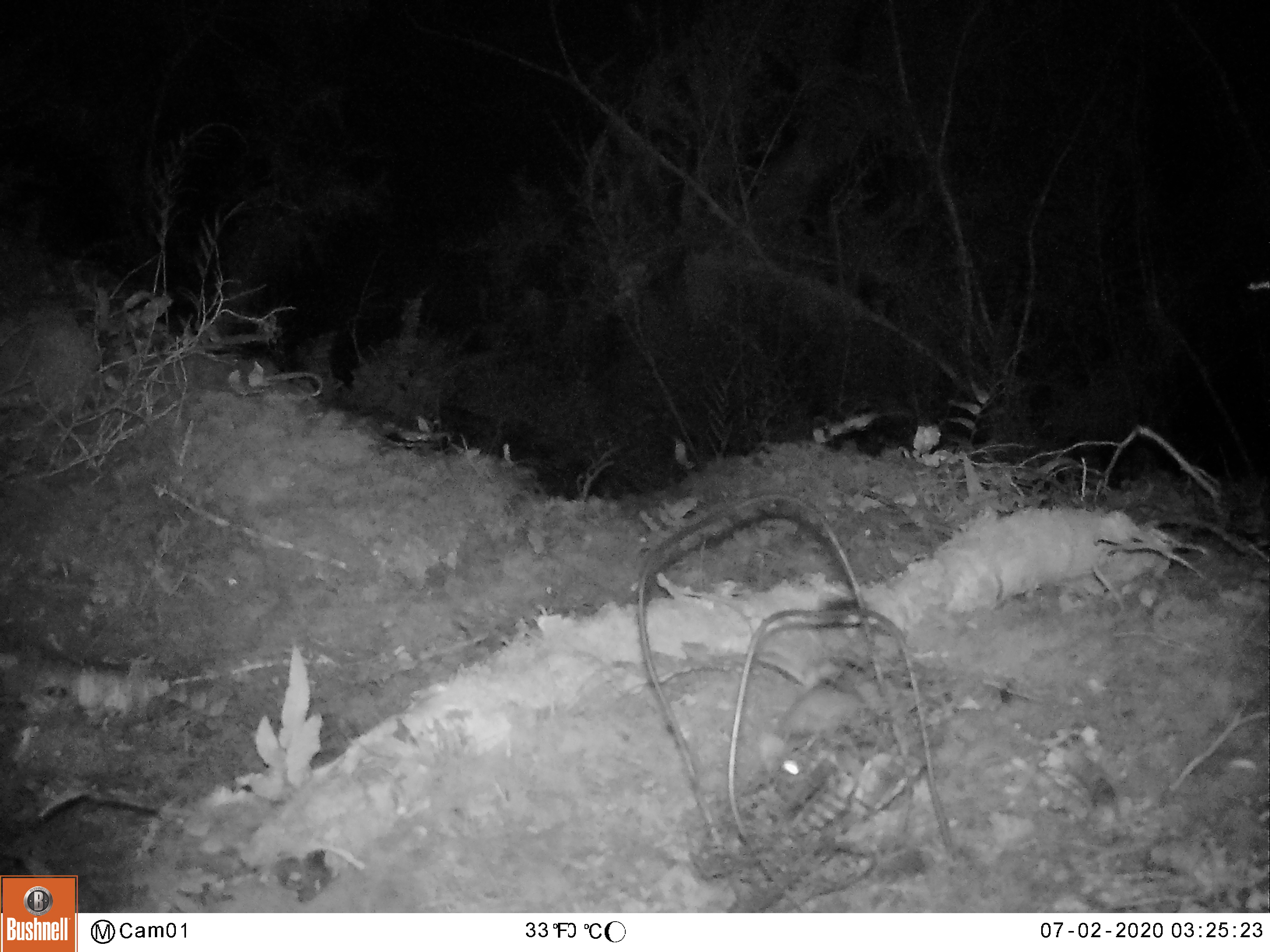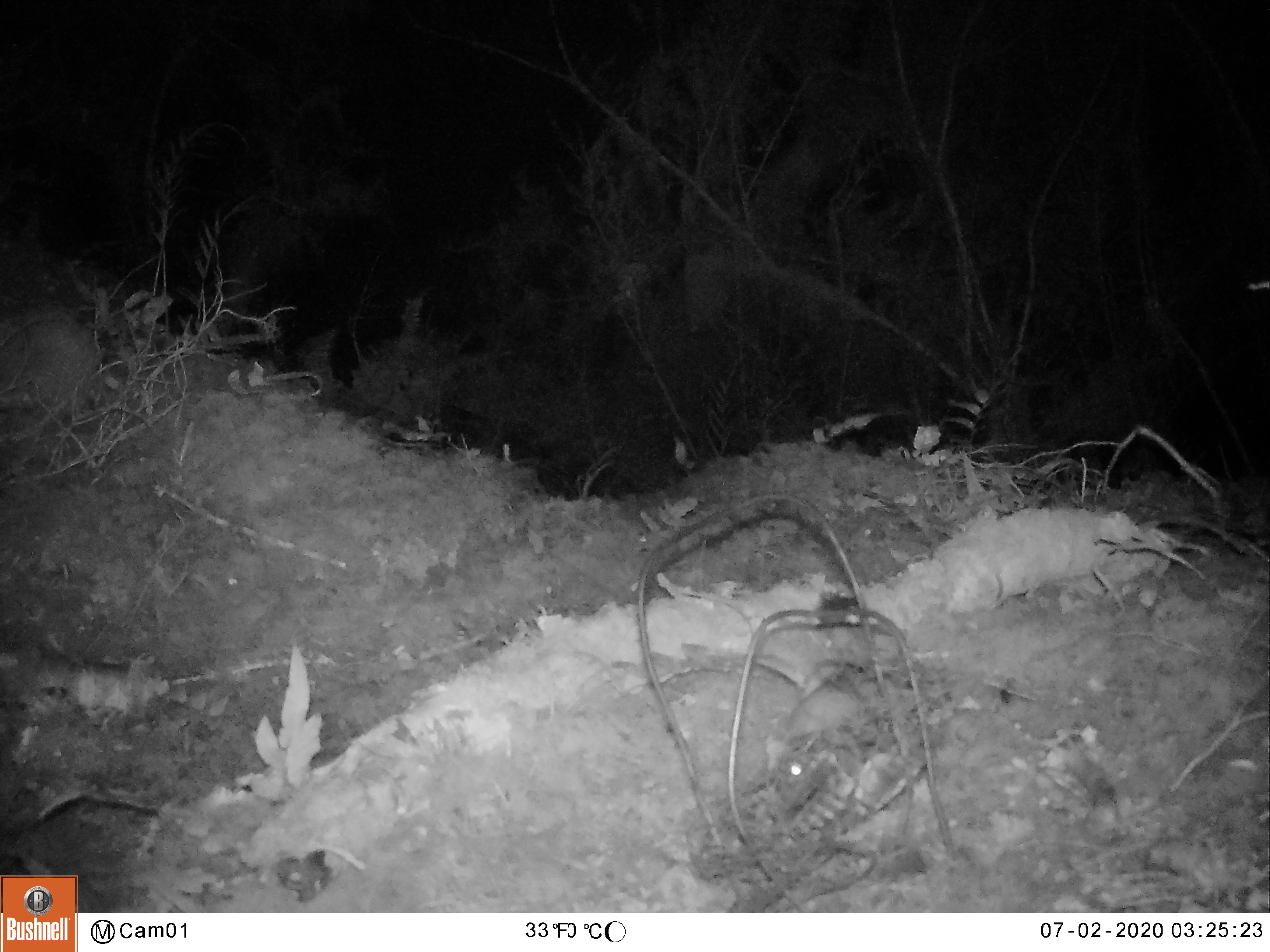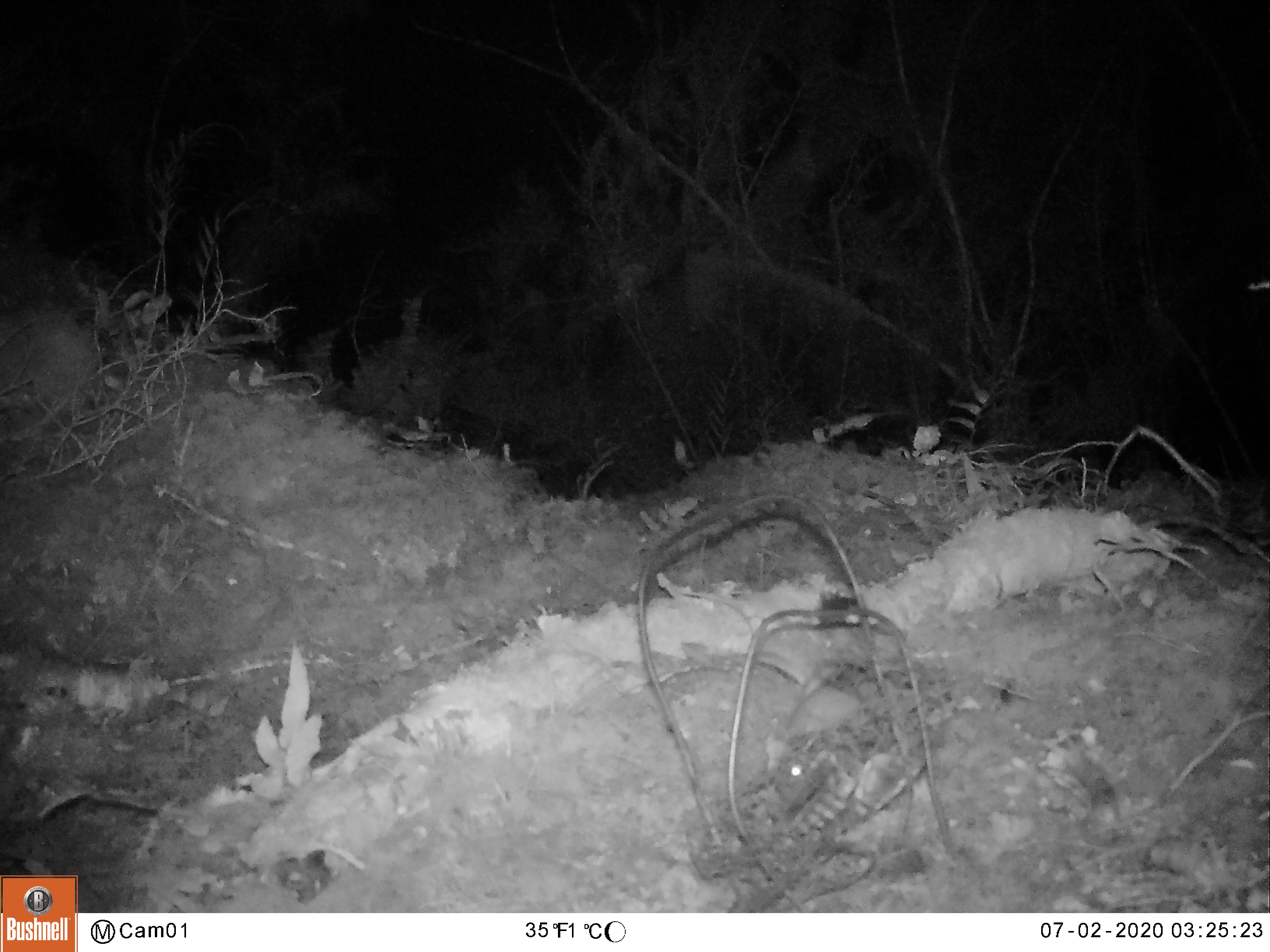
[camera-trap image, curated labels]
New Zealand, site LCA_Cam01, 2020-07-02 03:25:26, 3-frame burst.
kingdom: Animalia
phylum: Chordata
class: Mammalia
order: Carnivora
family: Mustelidae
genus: Mustela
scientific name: Mustela erminea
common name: stoat